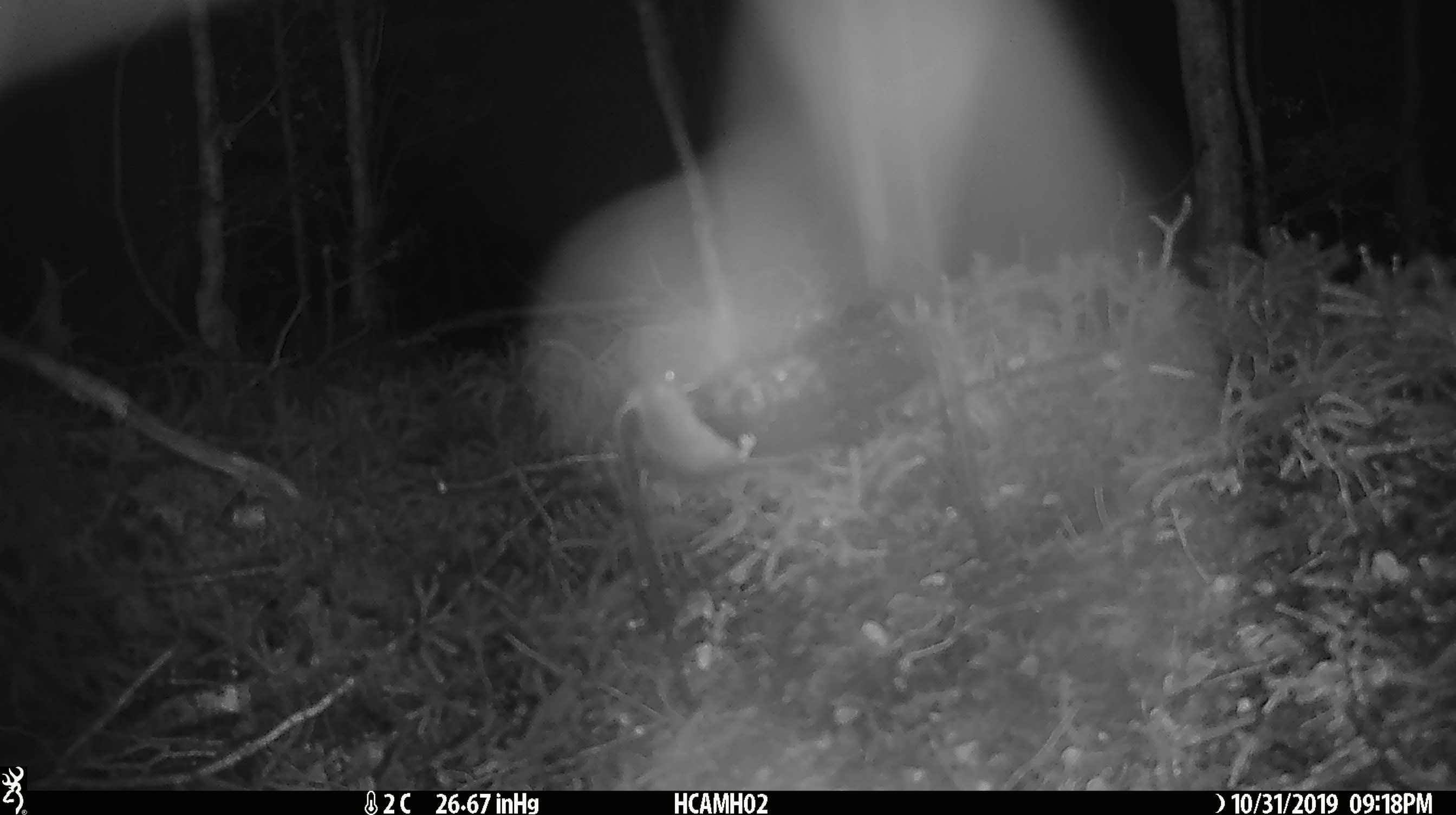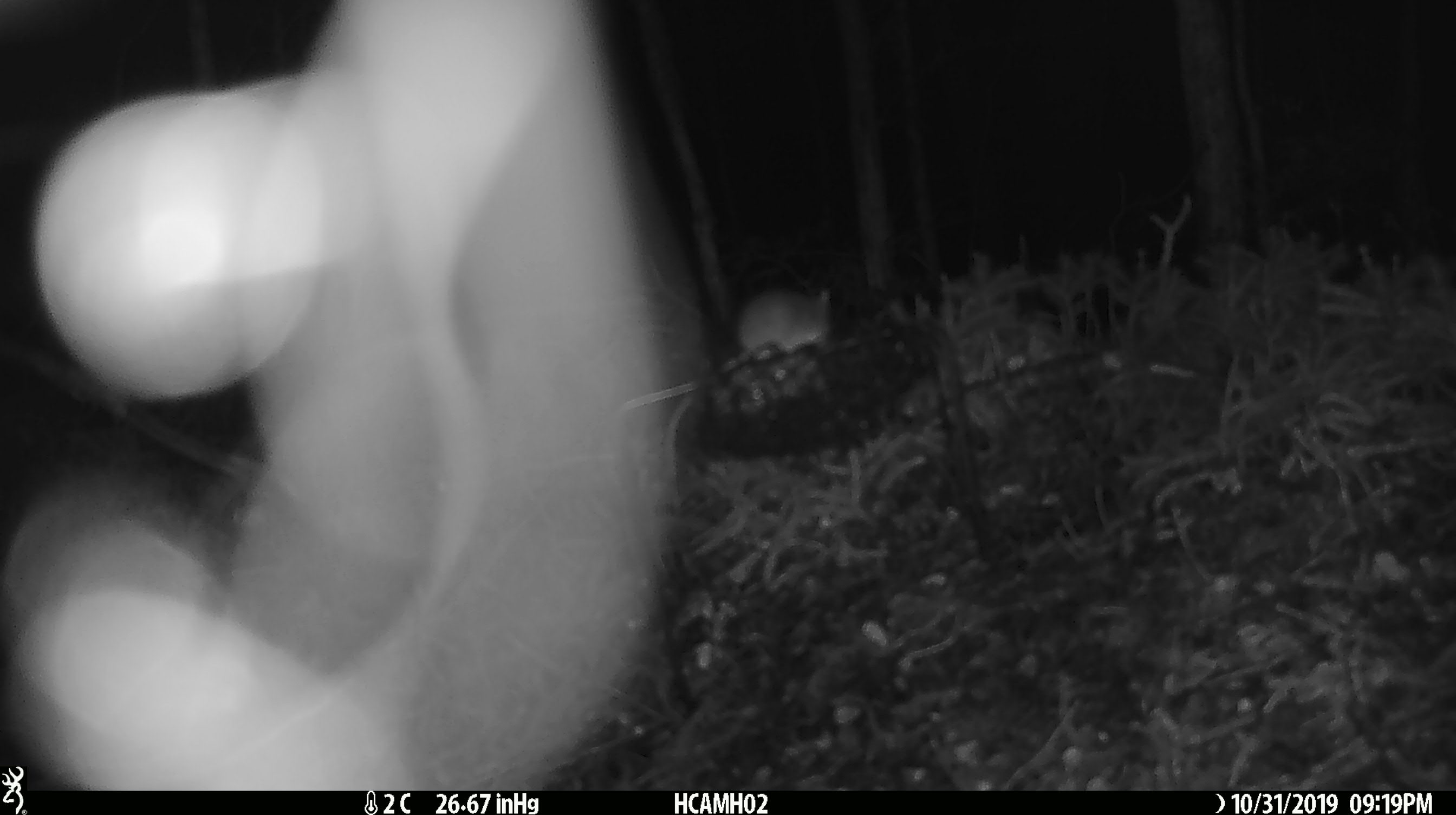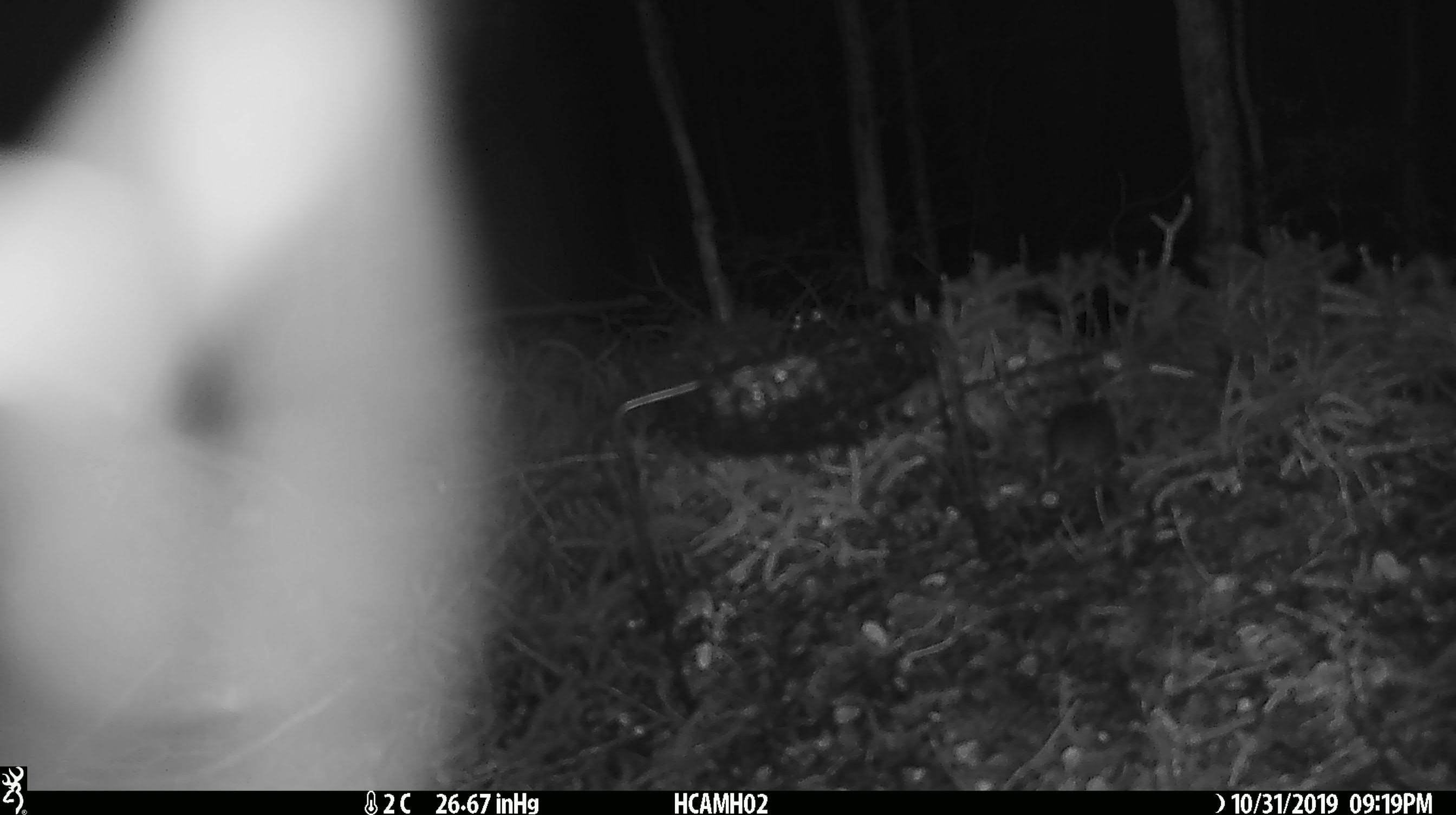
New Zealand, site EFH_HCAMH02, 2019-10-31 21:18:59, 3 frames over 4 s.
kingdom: Animalia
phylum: Chordata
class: Mammalia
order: Rodentia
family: Muridae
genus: Mus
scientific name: Mus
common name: mouse